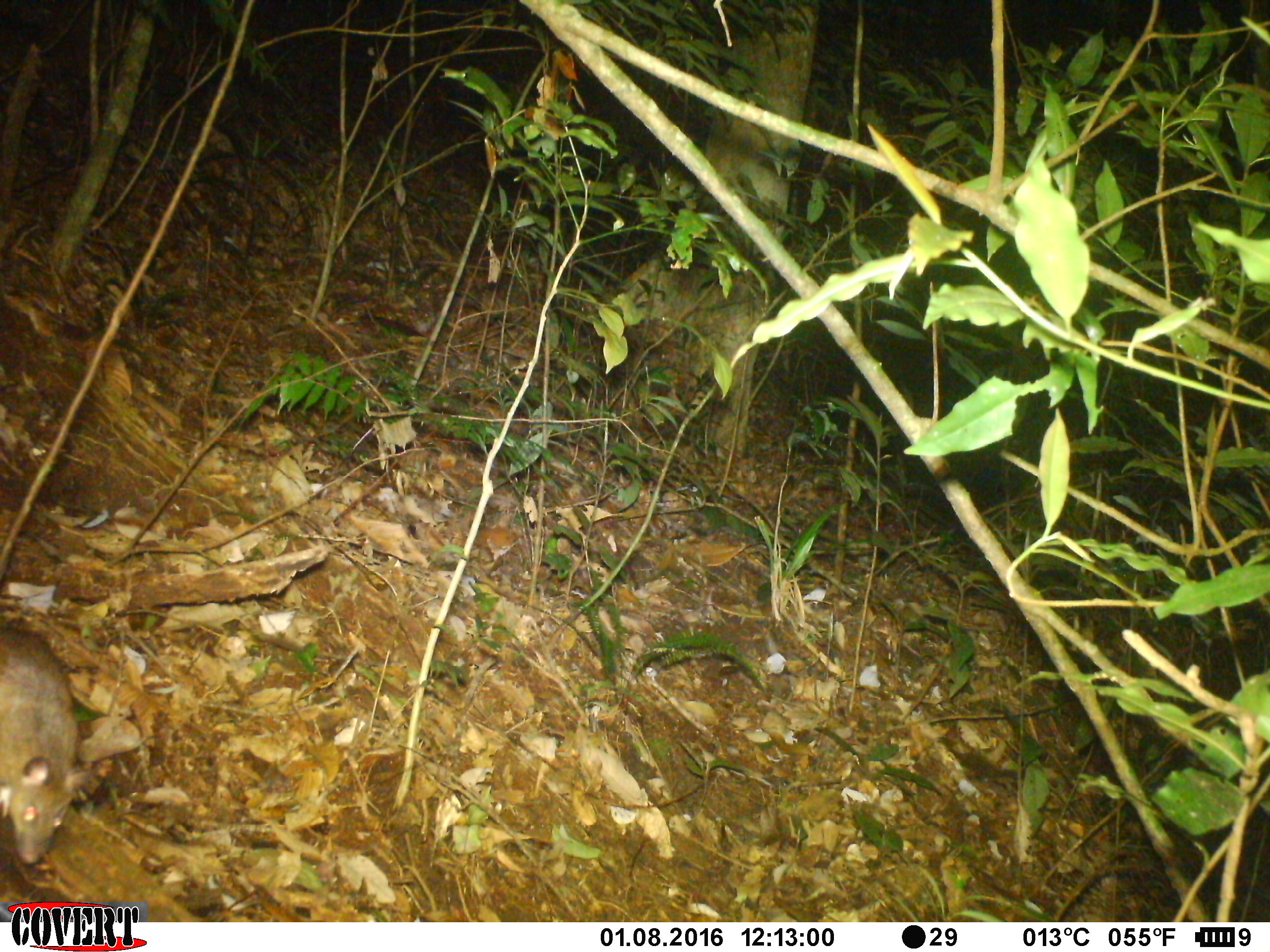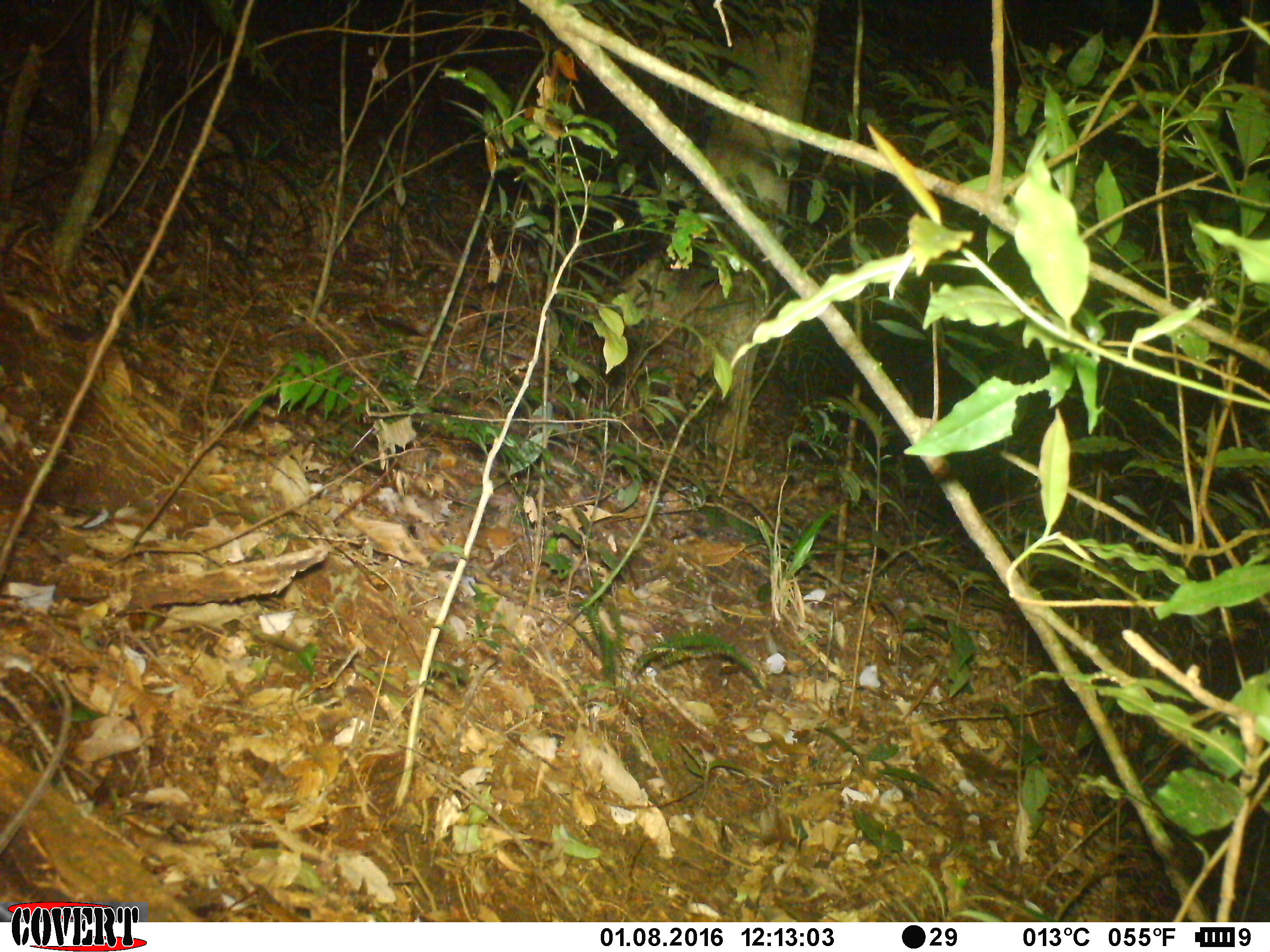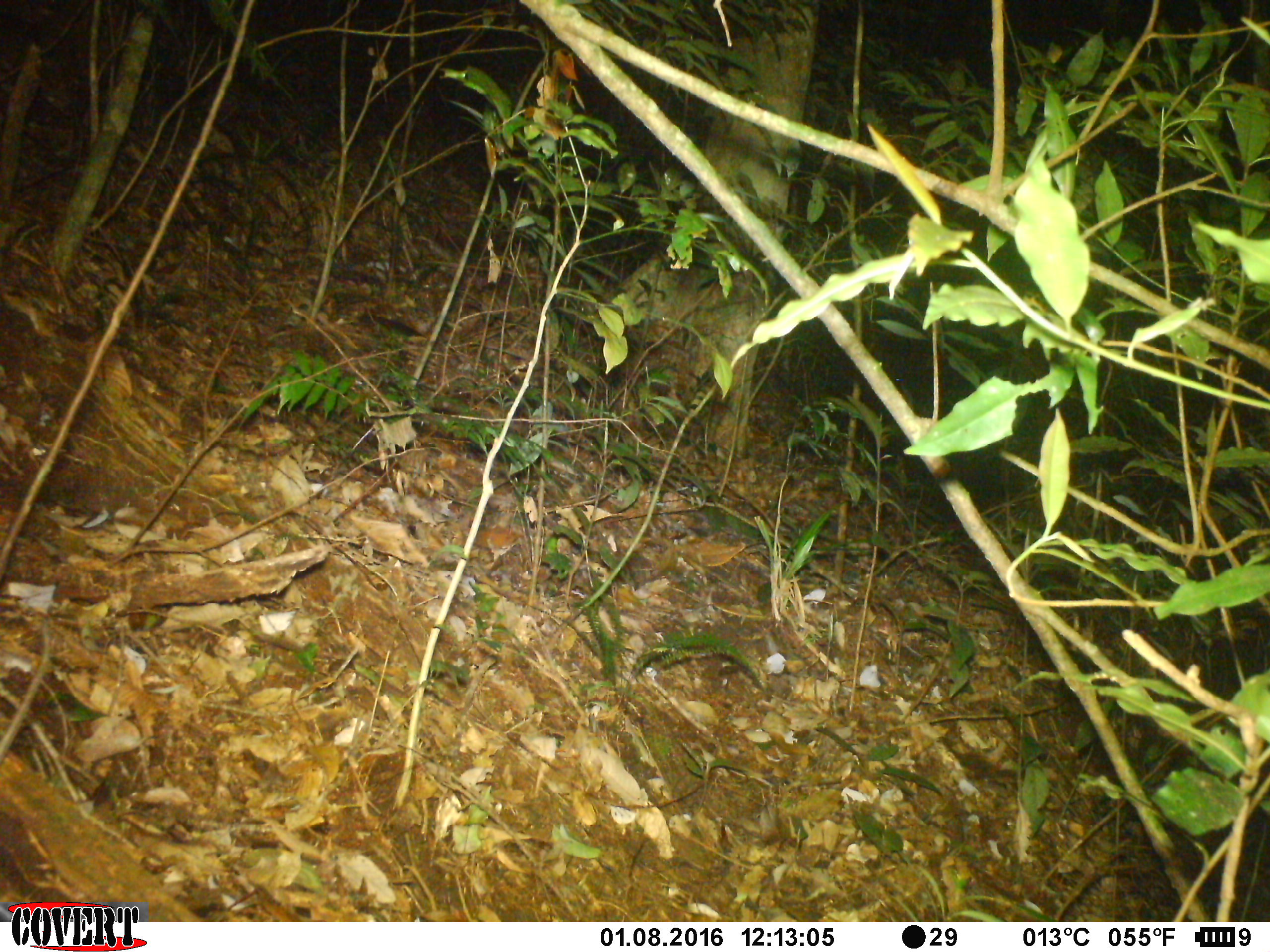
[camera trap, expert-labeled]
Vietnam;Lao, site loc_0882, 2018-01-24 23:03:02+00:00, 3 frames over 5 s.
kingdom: Animalia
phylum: Chordata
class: Mammalia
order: Rodentia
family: Muridae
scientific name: Muridae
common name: old-world mice and rats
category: unidentified murid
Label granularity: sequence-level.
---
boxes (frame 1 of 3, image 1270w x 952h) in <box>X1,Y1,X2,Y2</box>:
unidentified murid: <box>0,623,100,865</box>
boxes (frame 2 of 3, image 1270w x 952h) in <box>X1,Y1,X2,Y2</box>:
unidentified murid: <box>0,670,72,860</box>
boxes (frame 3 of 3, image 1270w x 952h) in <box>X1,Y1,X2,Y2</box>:
unidentified murid: <box>0,621,54,771</box>